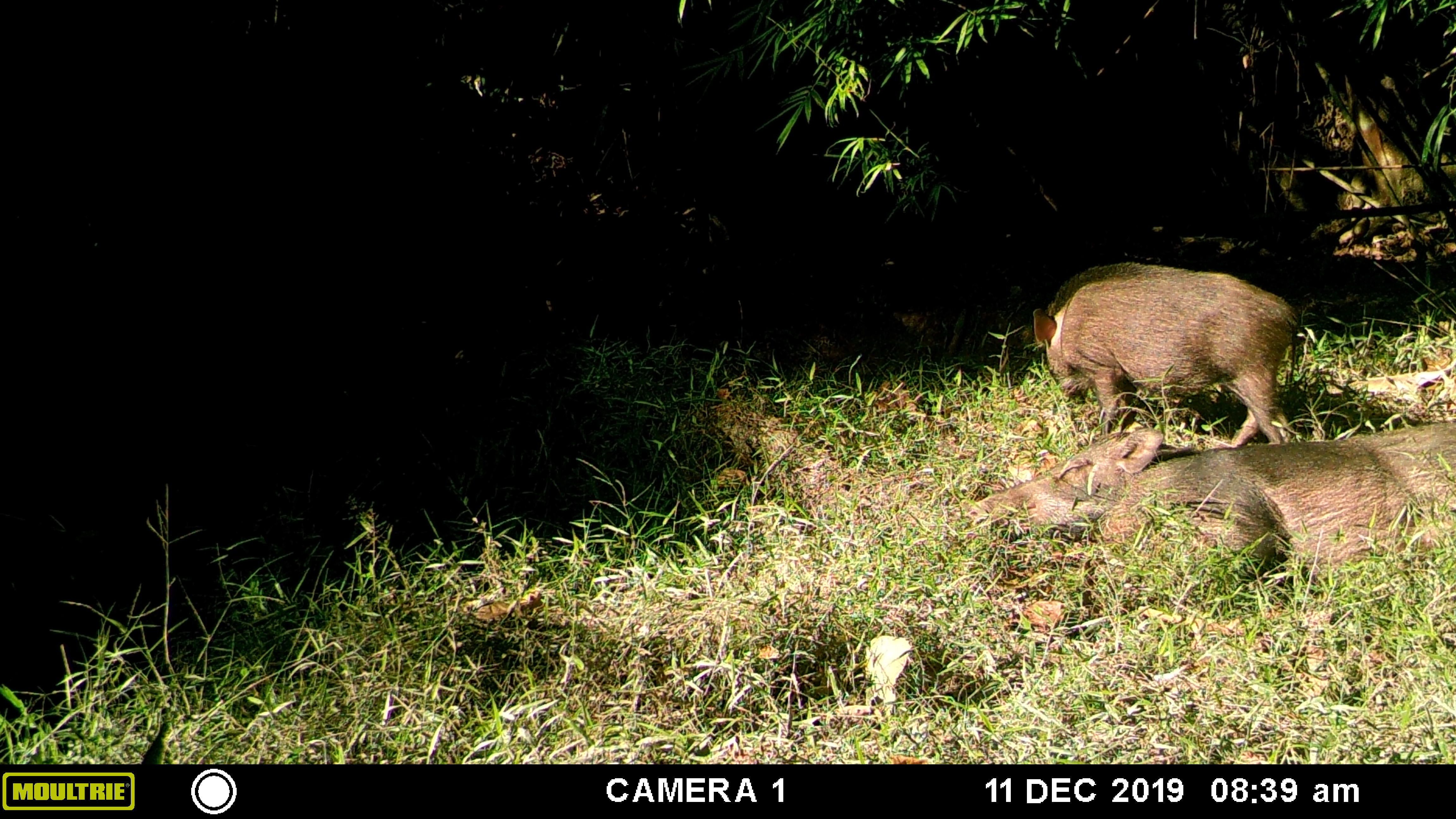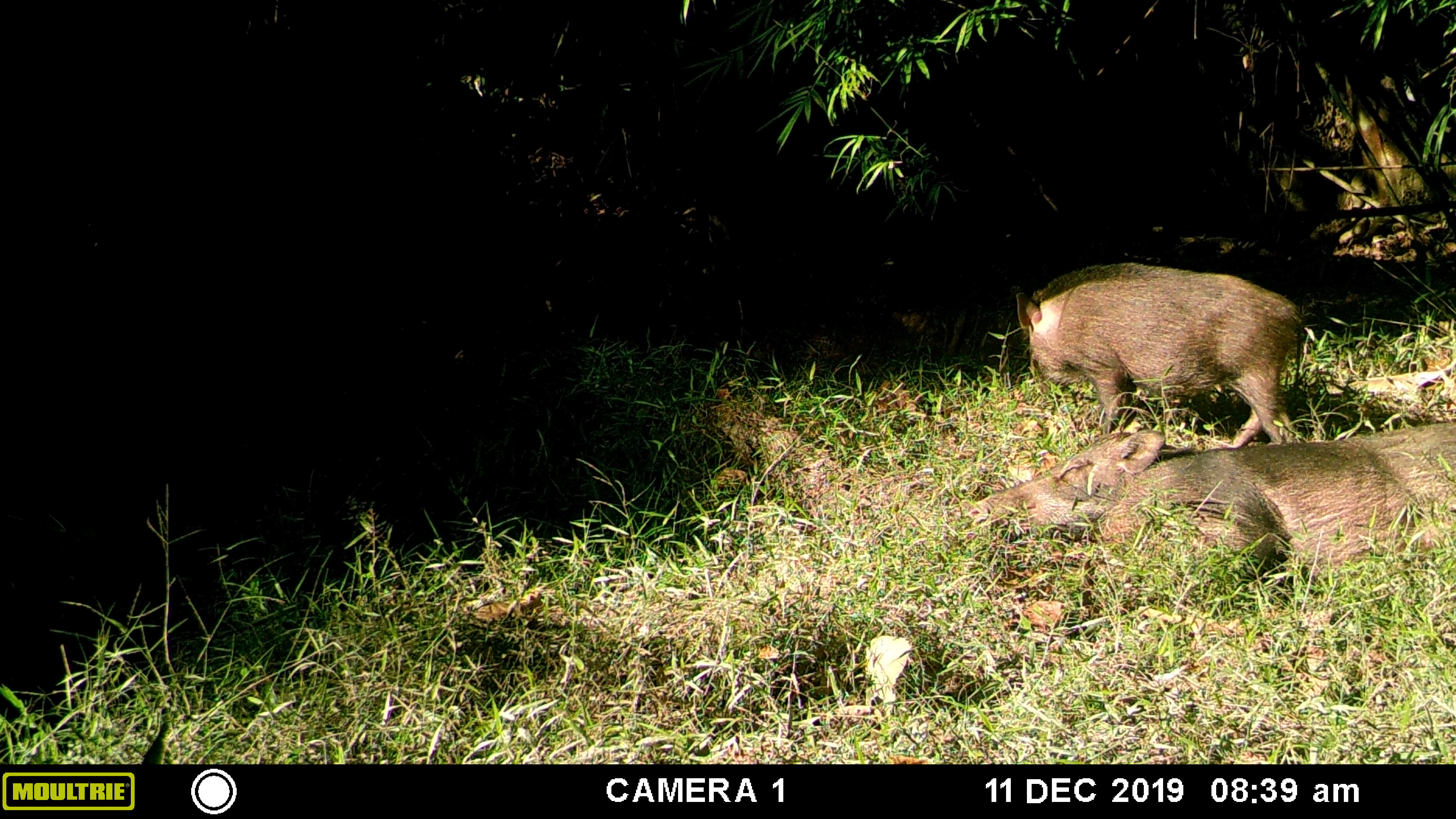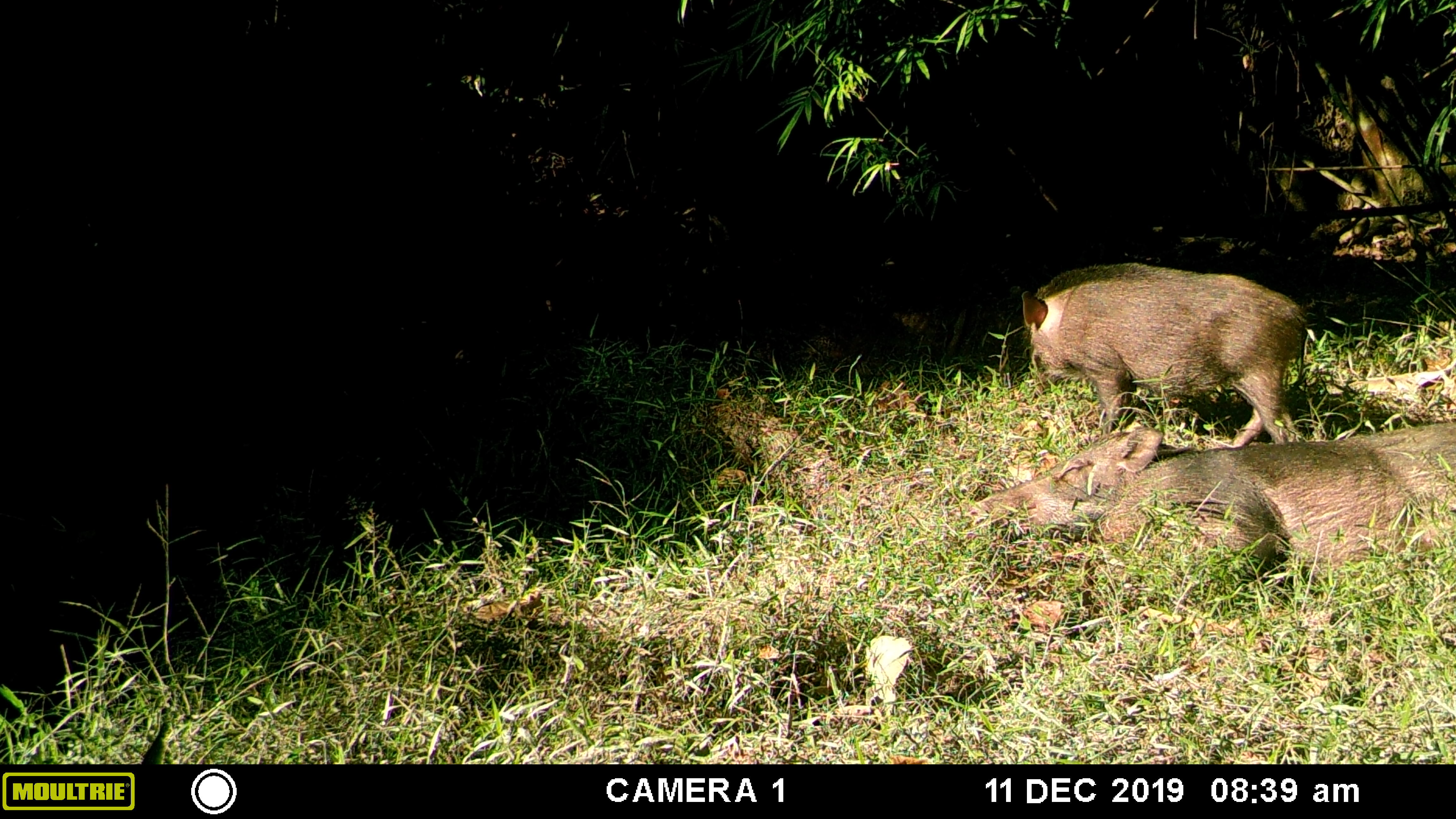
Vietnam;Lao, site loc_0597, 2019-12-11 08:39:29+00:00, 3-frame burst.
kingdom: Animalia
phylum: Chordata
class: Mammalia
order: Artiodactyla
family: Suidae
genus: Sus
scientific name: Sus scrofa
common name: eurasian wild pig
Eurasian wild pig (Sus scrofa). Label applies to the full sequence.